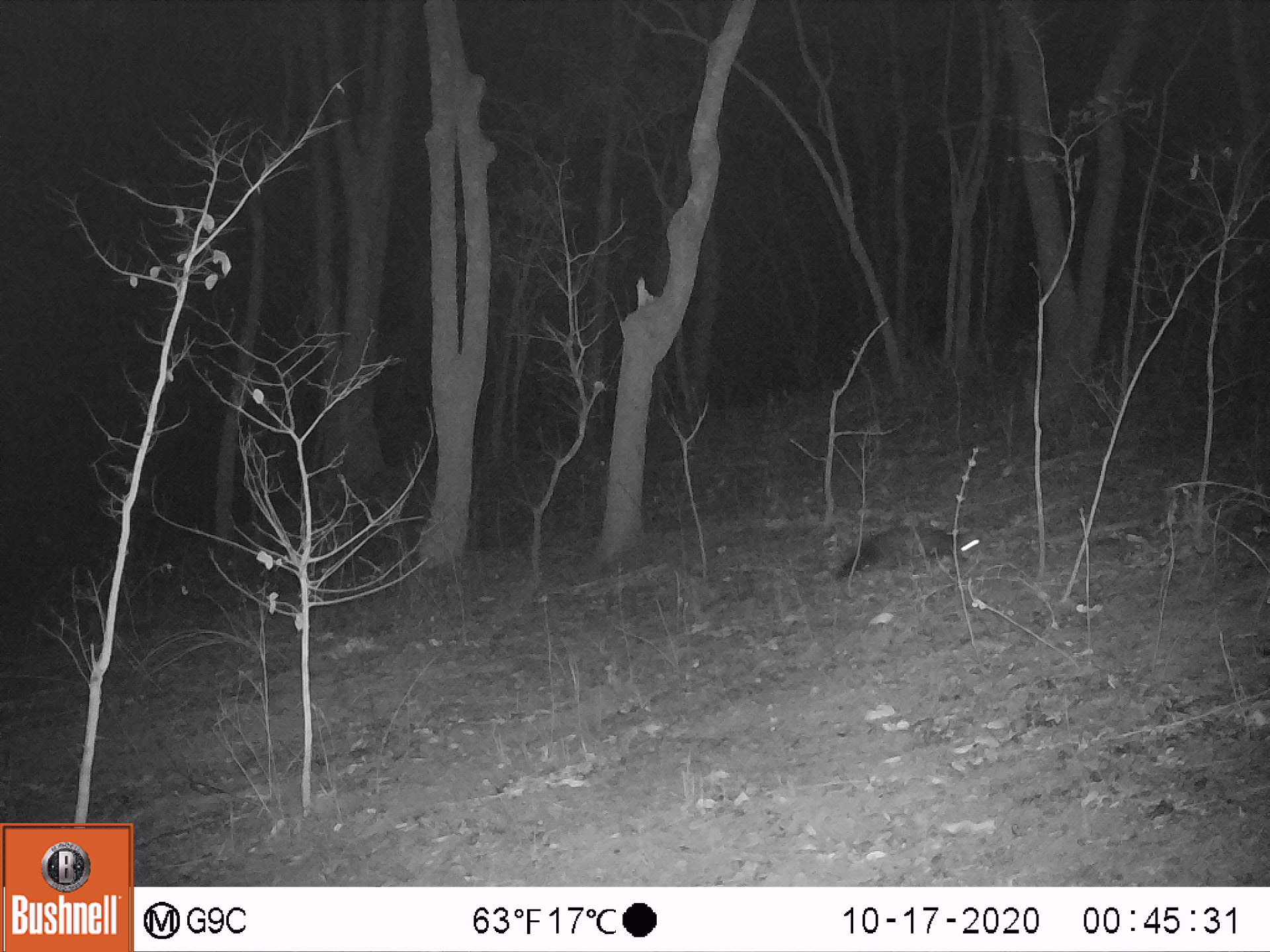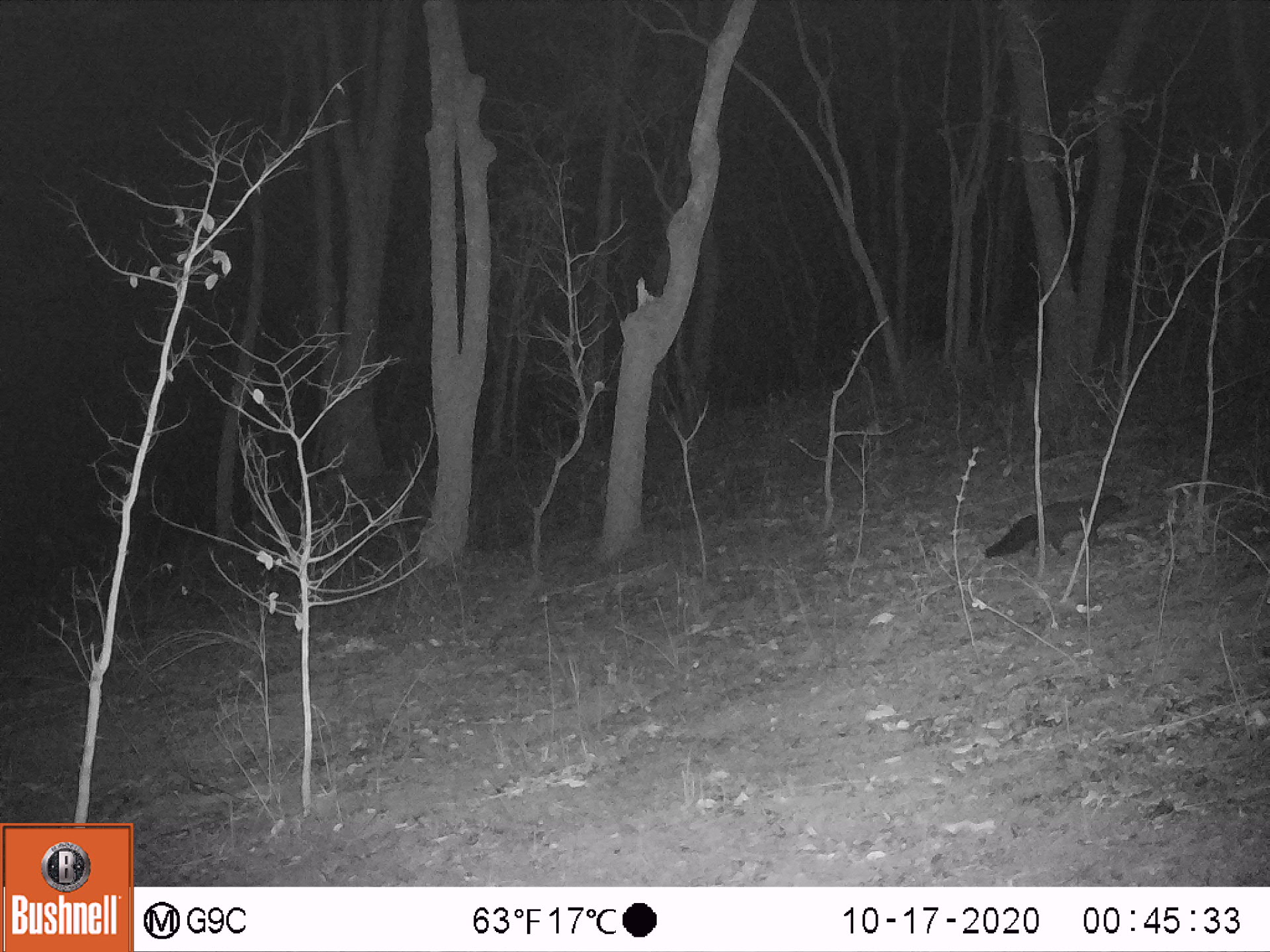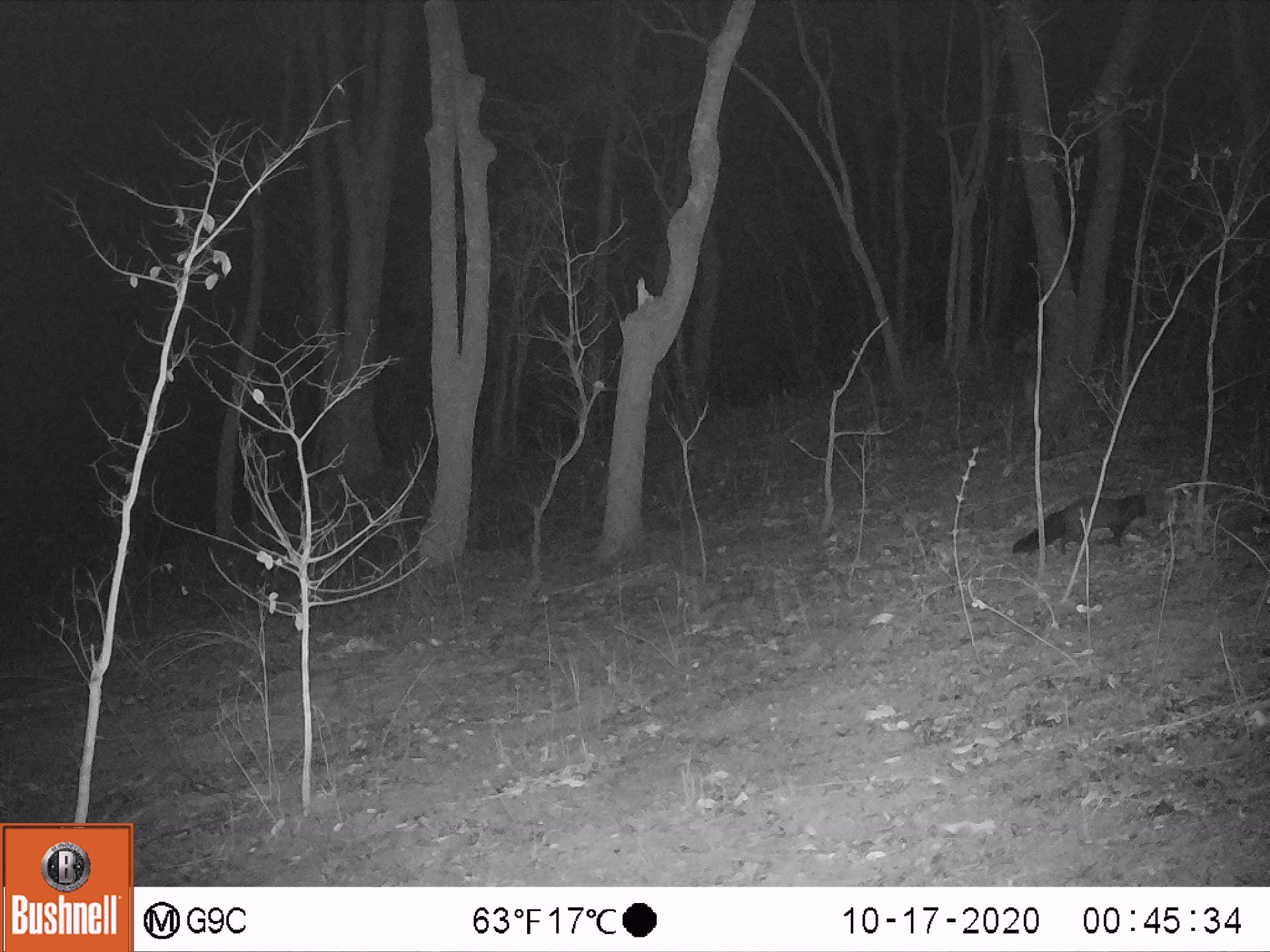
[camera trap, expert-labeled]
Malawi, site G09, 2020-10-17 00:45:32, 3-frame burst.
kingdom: Animalia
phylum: Chordata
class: Mammalia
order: Carnivora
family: Herpestidae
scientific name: Herpestidae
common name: mongoose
Mongoose (Herpestidae), count 1.